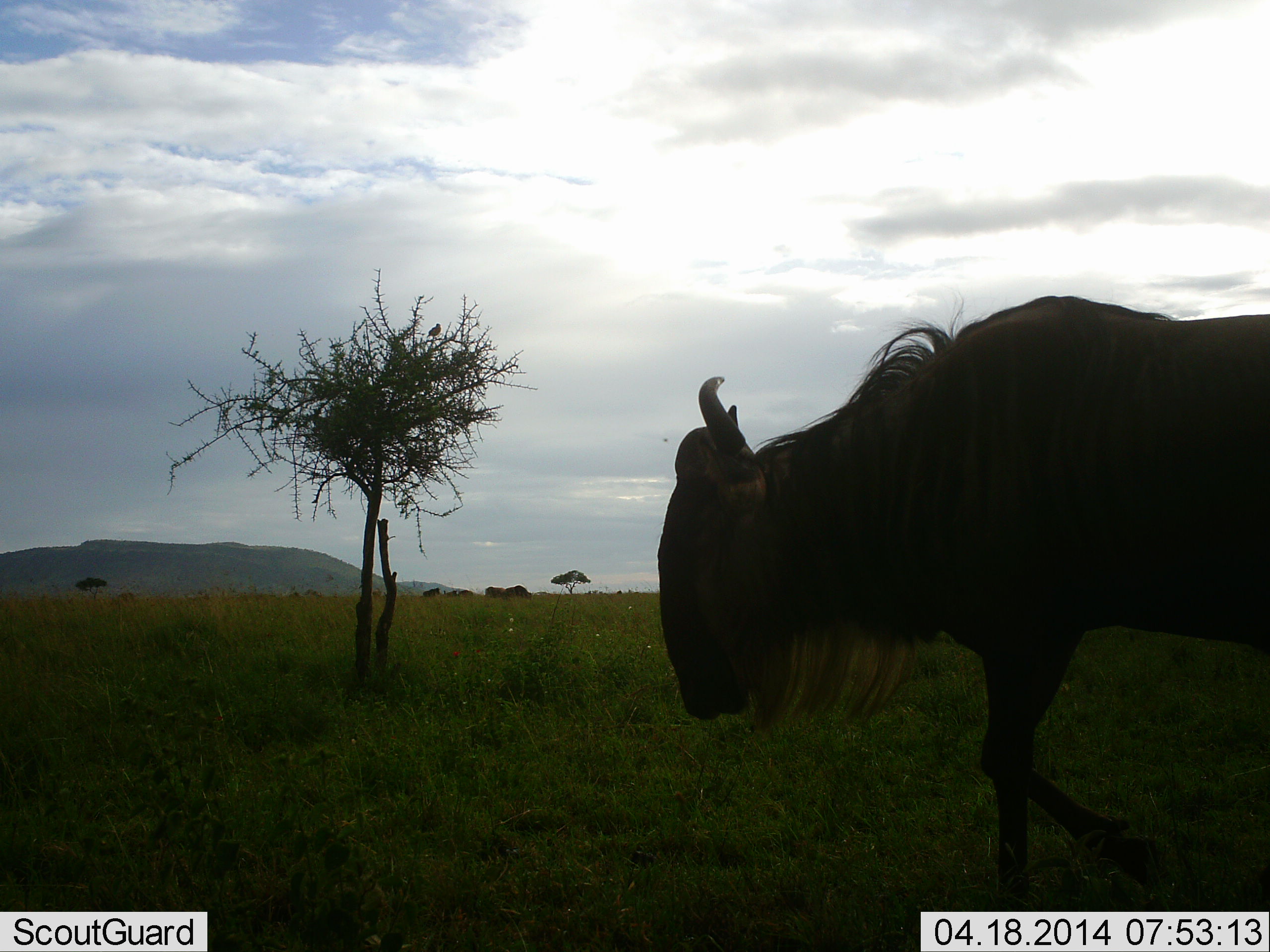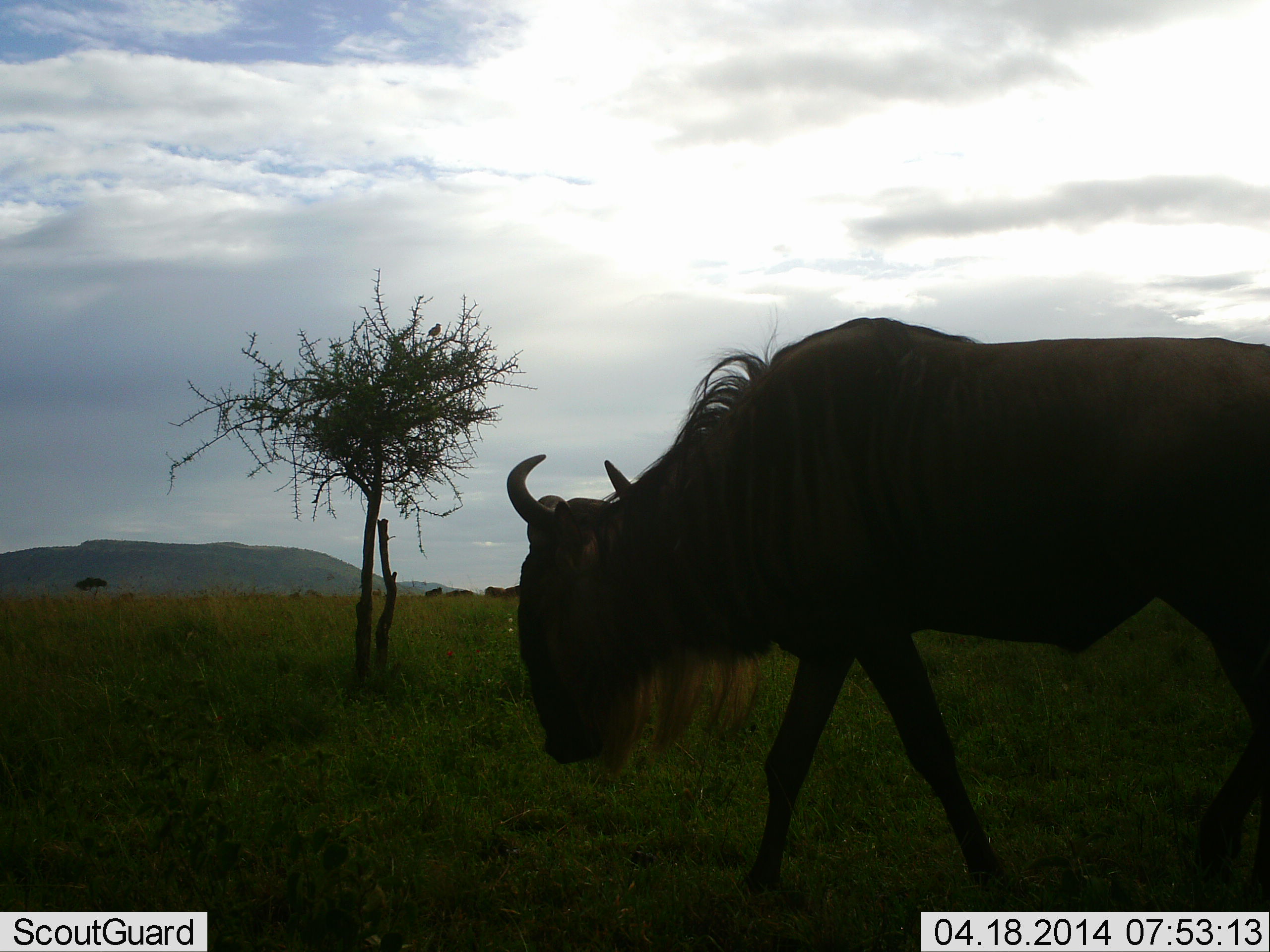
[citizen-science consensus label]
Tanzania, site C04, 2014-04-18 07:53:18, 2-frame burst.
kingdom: Animalia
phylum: Chordata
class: Mammalia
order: Artiodactyla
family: Bovidae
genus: Connochaetes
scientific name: Connochaetes taurinus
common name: blue wildebeest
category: wildebeest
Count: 1.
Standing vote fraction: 10%.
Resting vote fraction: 0%.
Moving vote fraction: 90%.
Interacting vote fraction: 0%.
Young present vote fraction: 0%.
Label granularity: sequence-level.